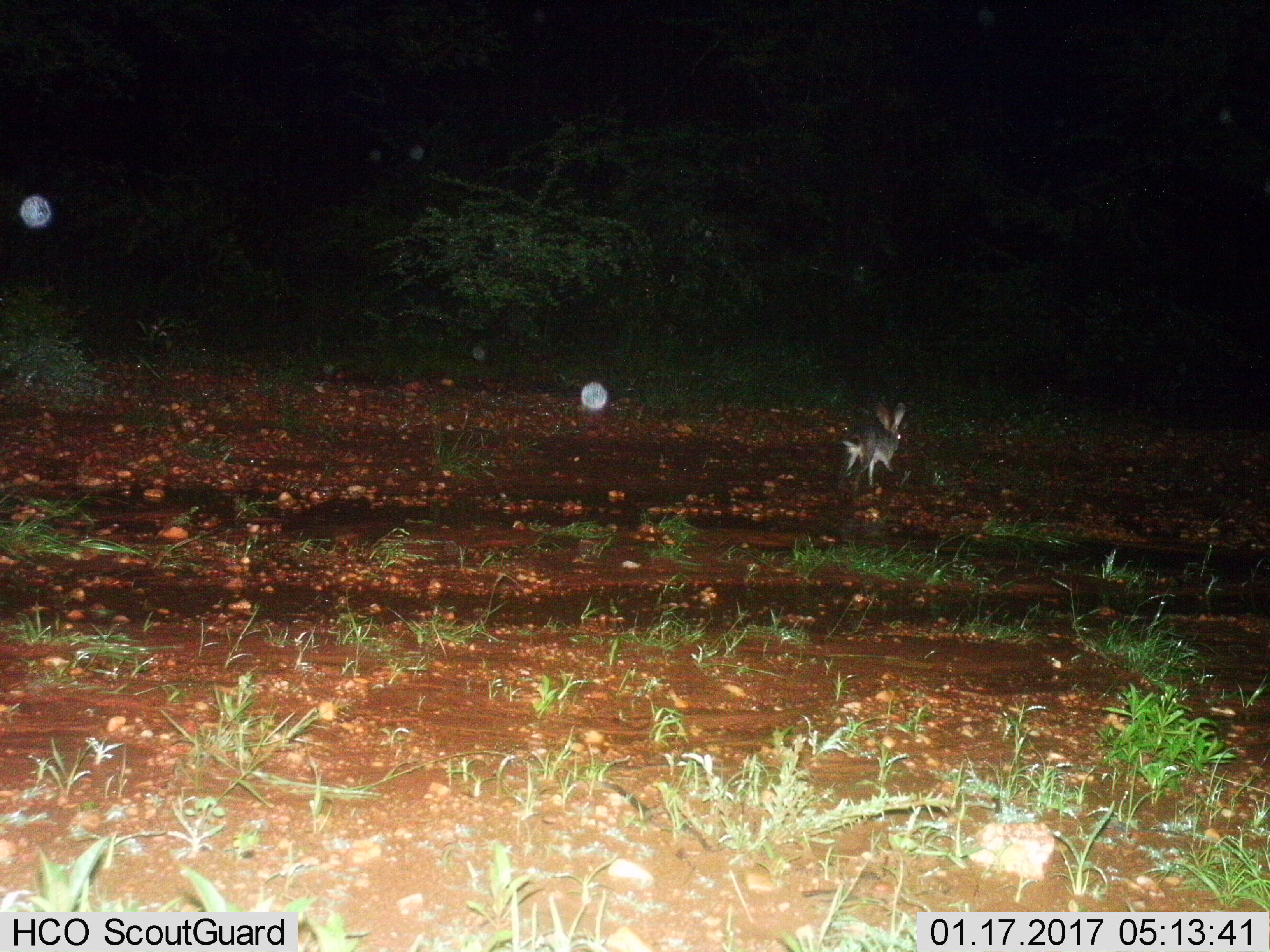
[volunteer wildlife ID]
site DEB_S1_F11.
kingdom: Animalia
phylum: Chordata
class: Mammalia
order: Lagomorpha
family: Leporidae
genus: Lepus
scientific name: Lepus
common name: hare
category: hareunknown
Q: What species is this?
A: Hareunknown (hare) (Lepus).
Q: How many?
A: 1.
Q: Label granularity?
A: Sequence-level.